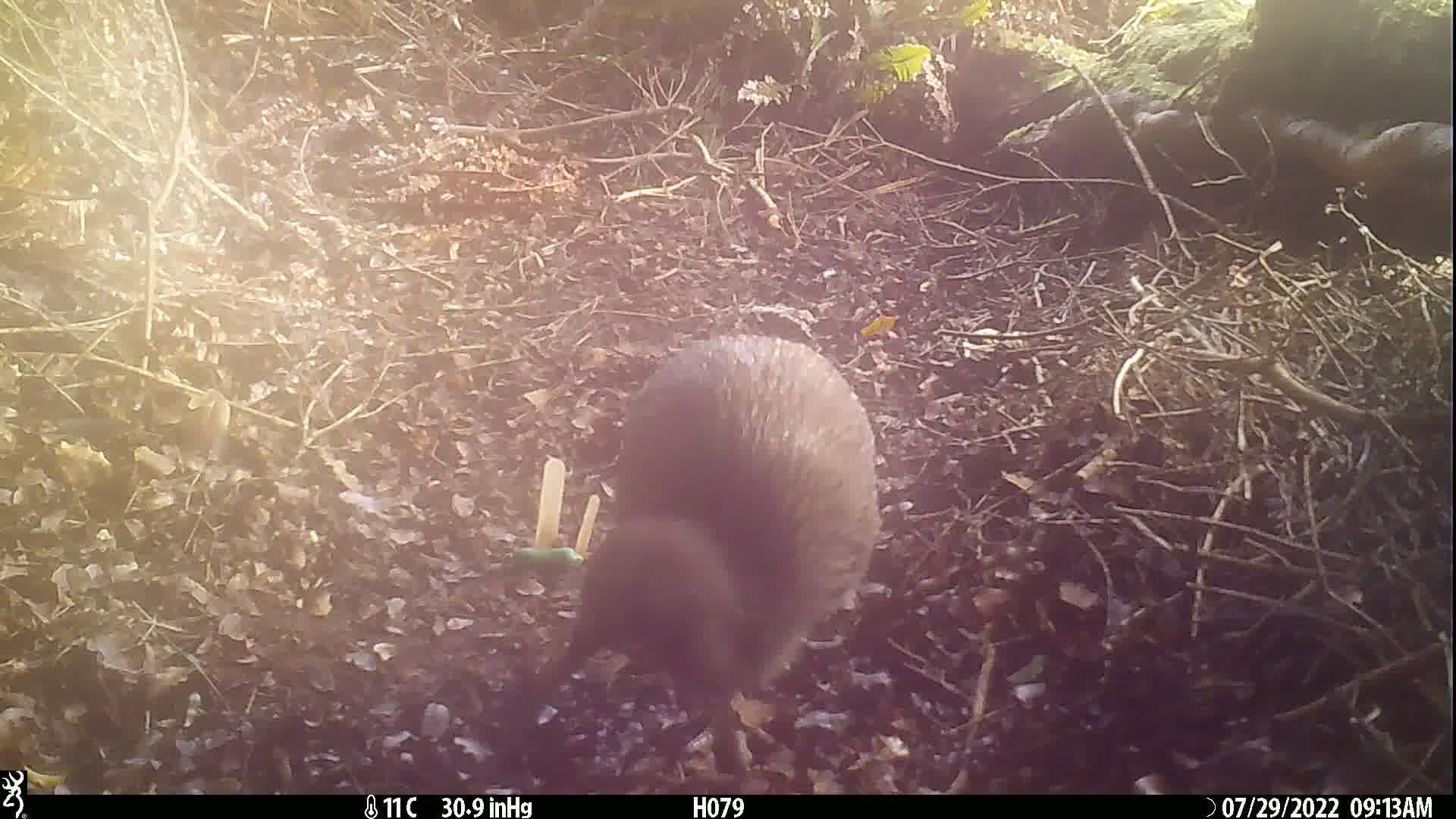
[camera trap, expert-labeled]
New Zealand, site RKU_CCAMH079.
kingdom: Animalia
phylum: Chordata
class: Aves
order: Apterygiformes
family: Apterygidae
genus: Apteryx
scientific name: Apteryx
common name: kiwi